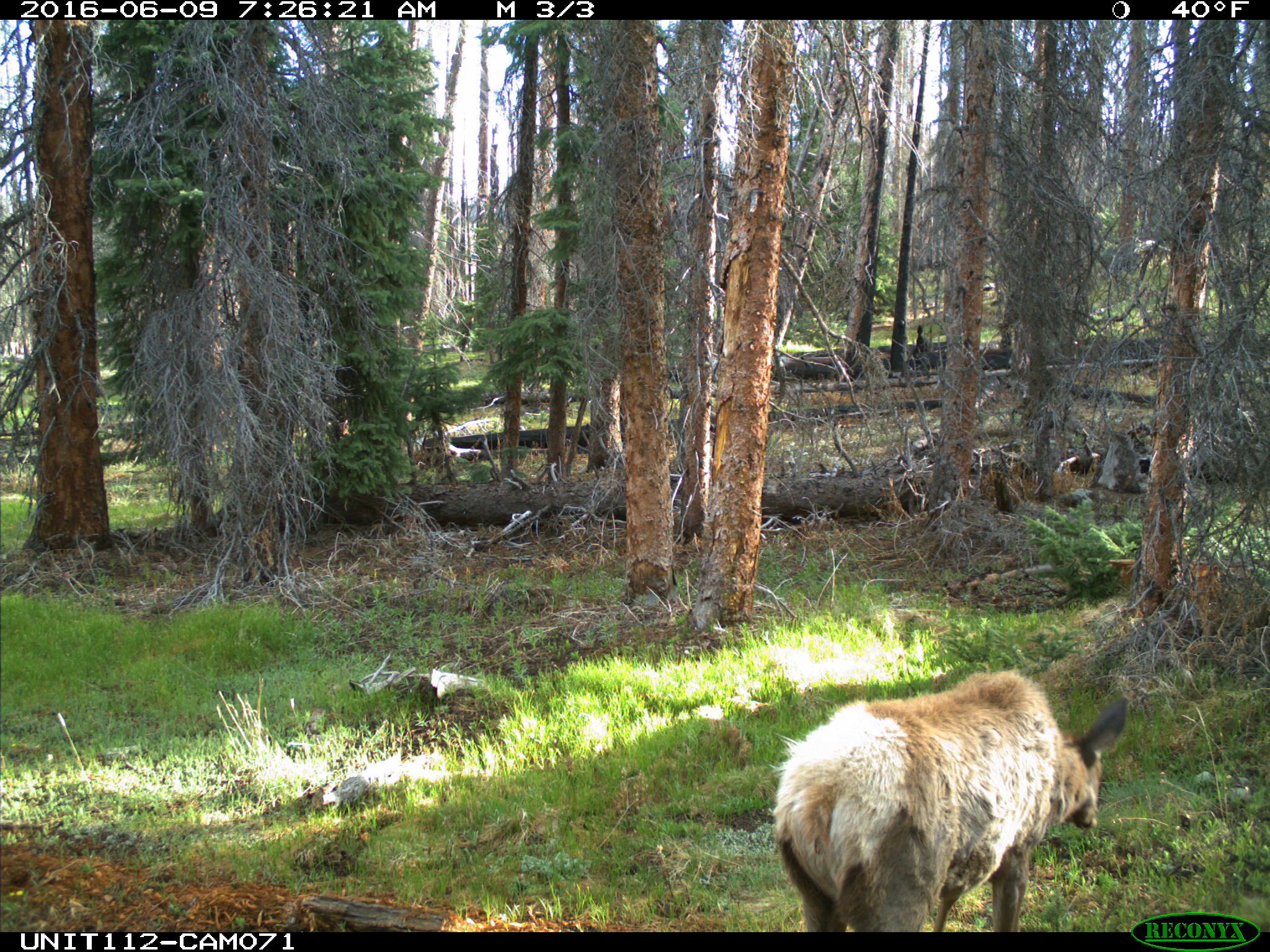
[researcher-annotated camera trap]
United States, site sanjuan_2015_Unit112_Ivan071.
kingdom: Animalia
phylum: Chordata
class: Mammalia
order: Artiodactyla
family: Cervidae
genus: Cervus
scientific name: Cervus elaphus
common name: red deer